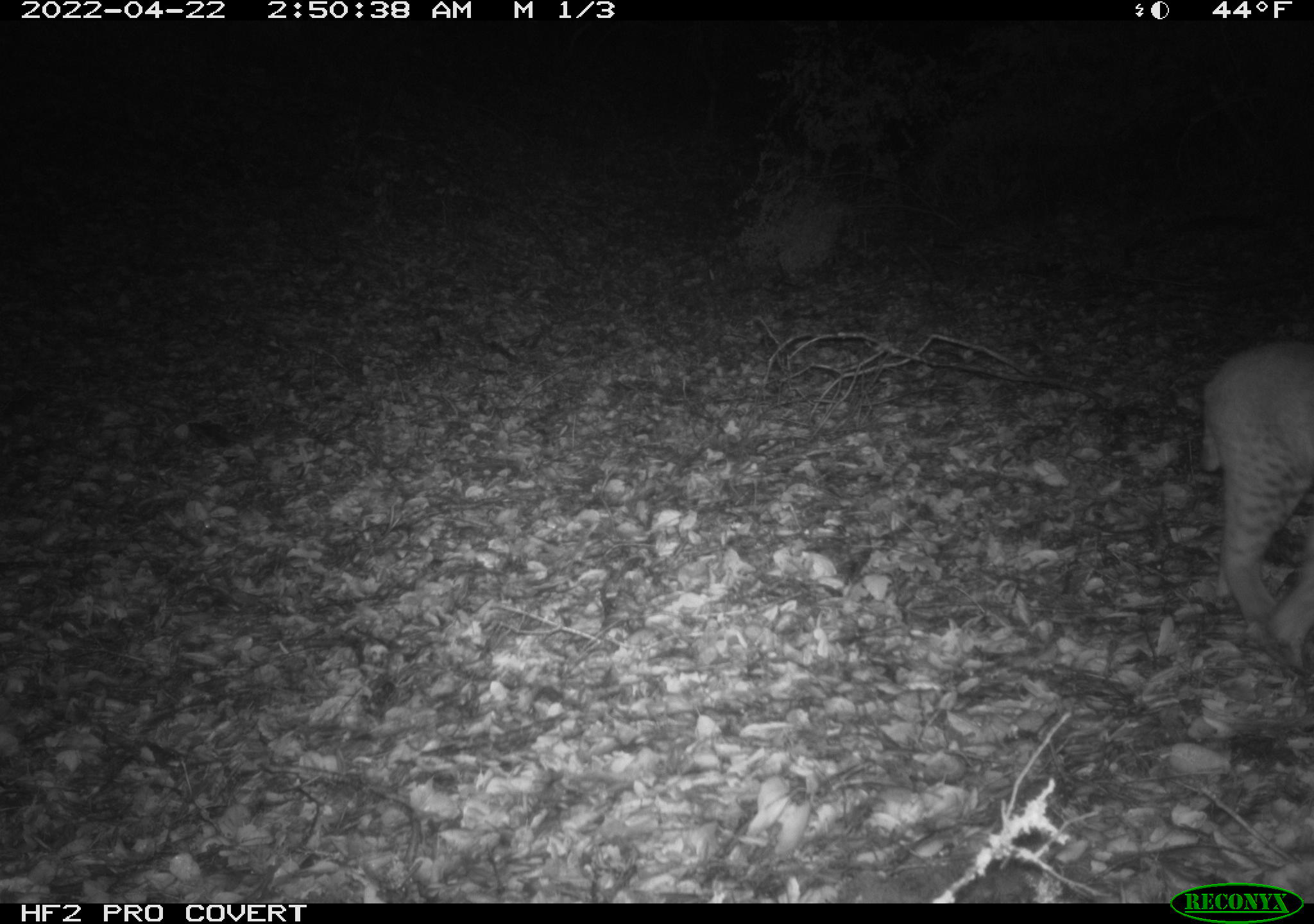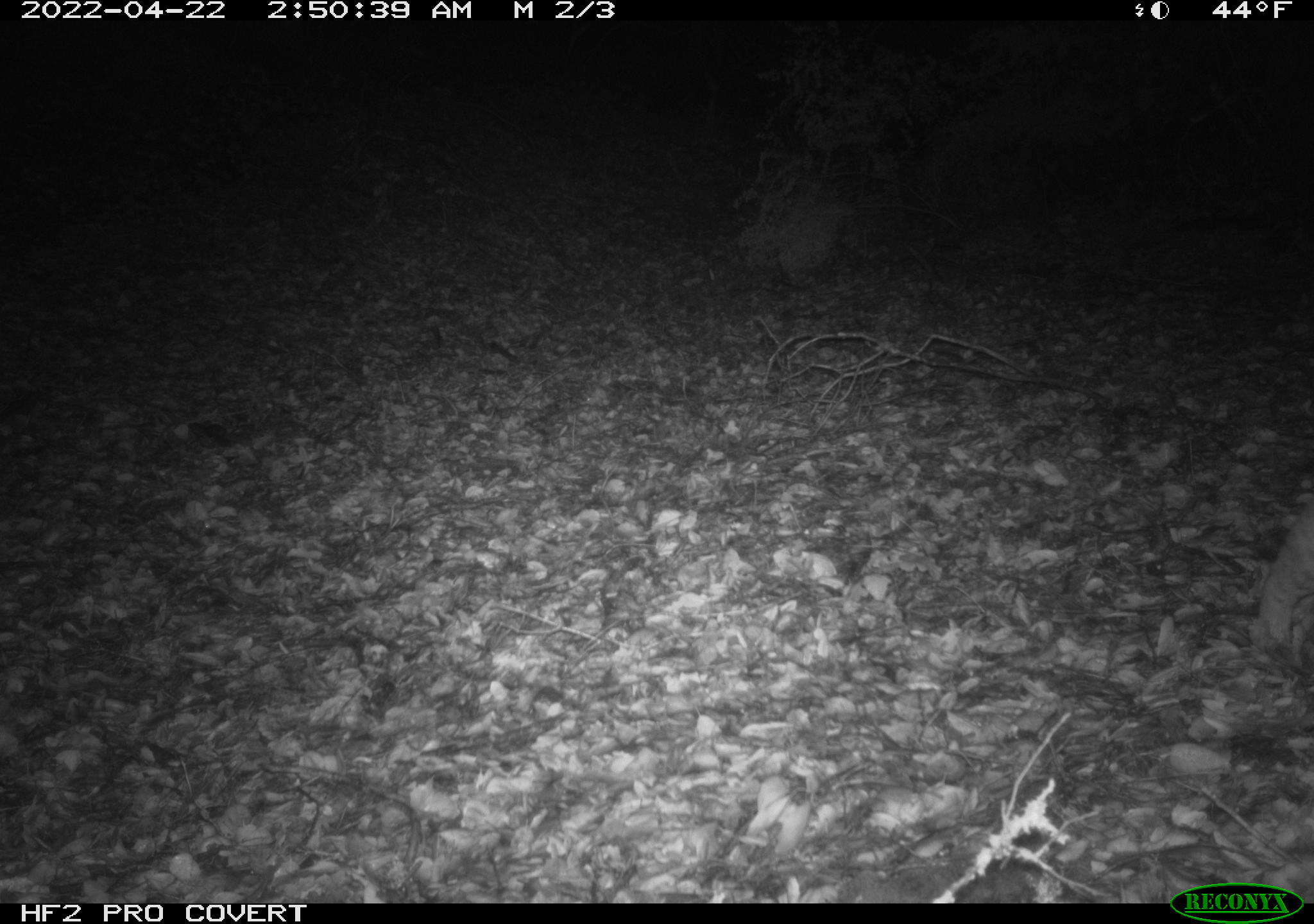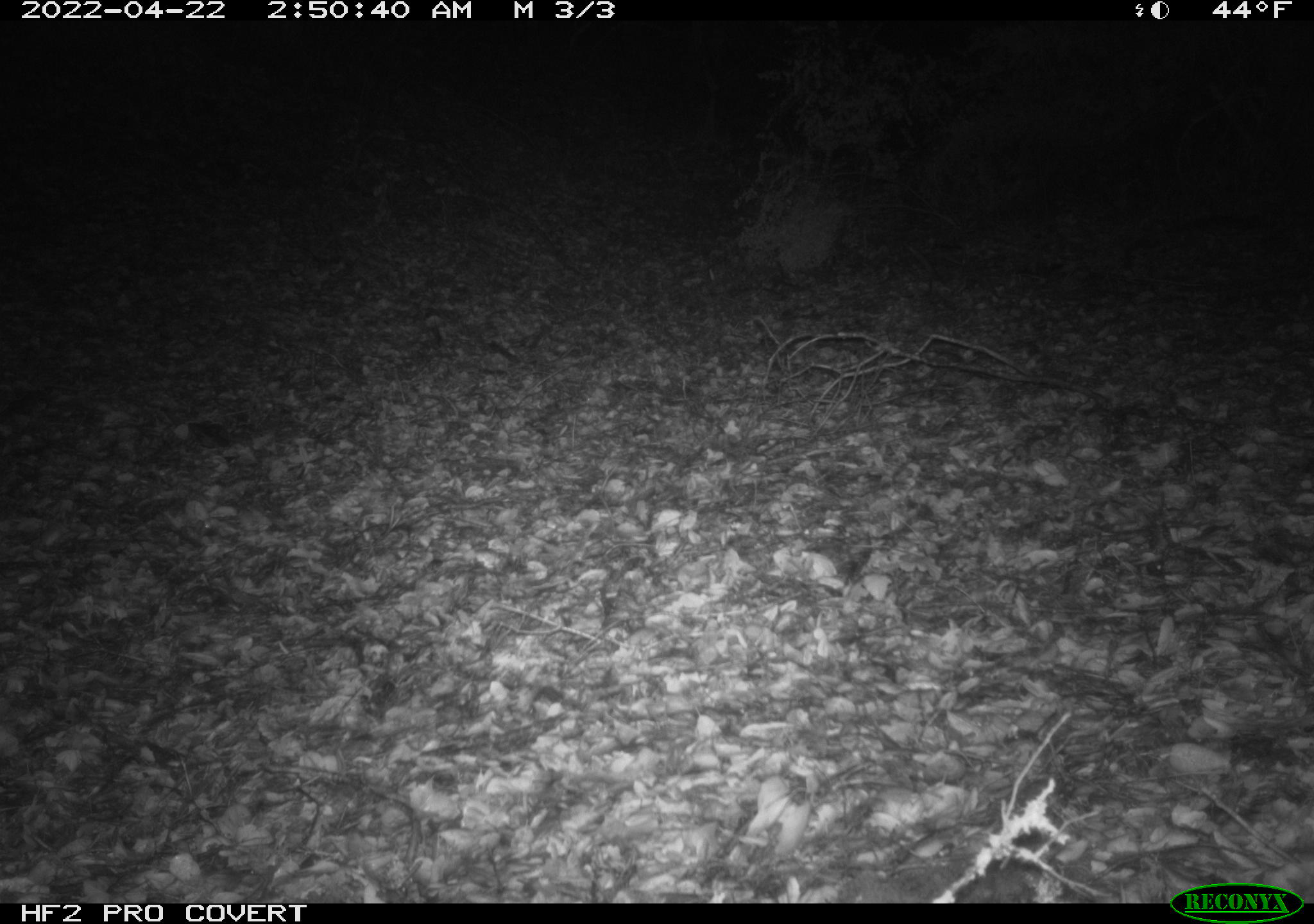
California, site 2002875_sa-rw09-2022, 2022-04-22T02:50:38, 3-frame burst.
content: unidentified animal